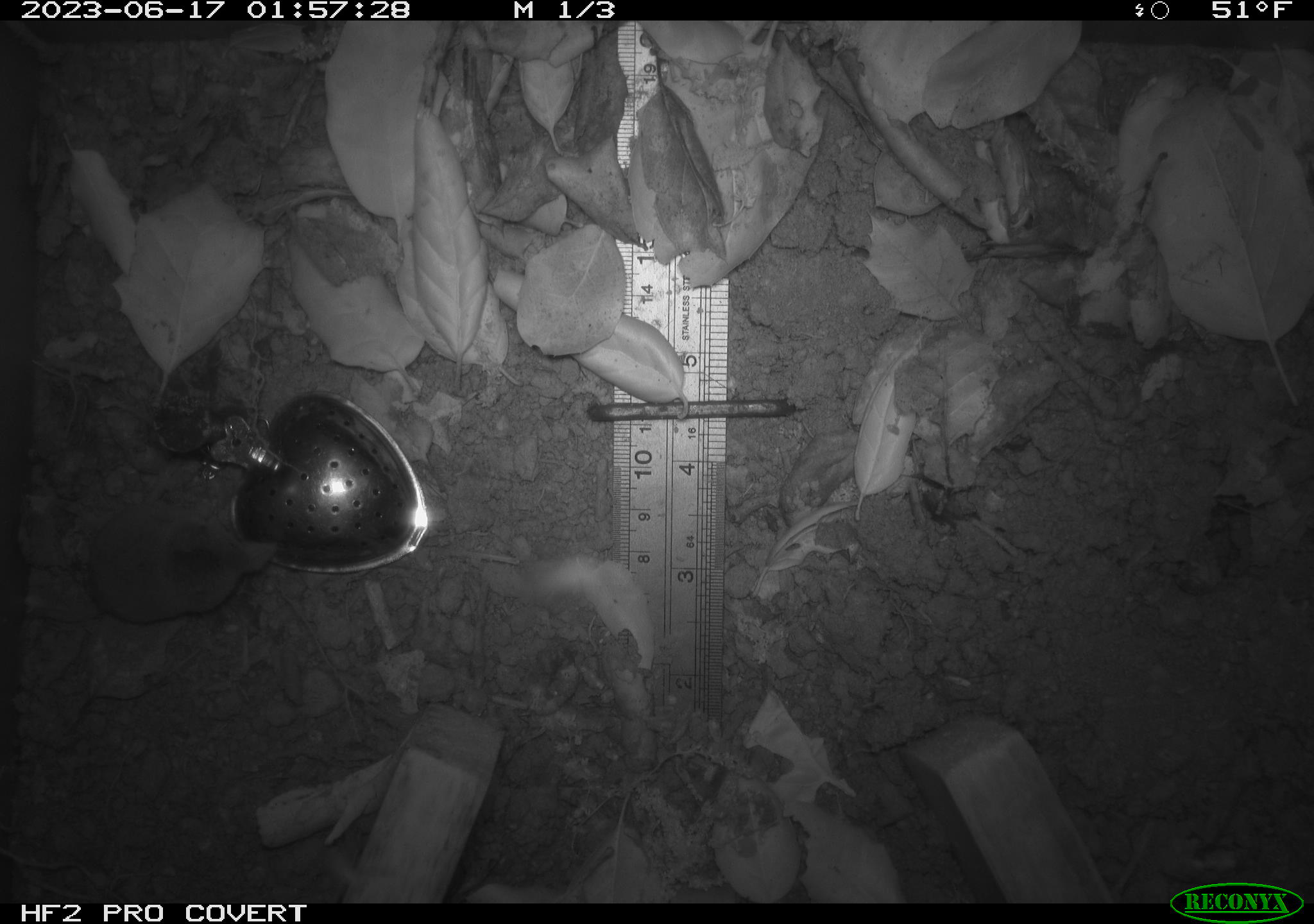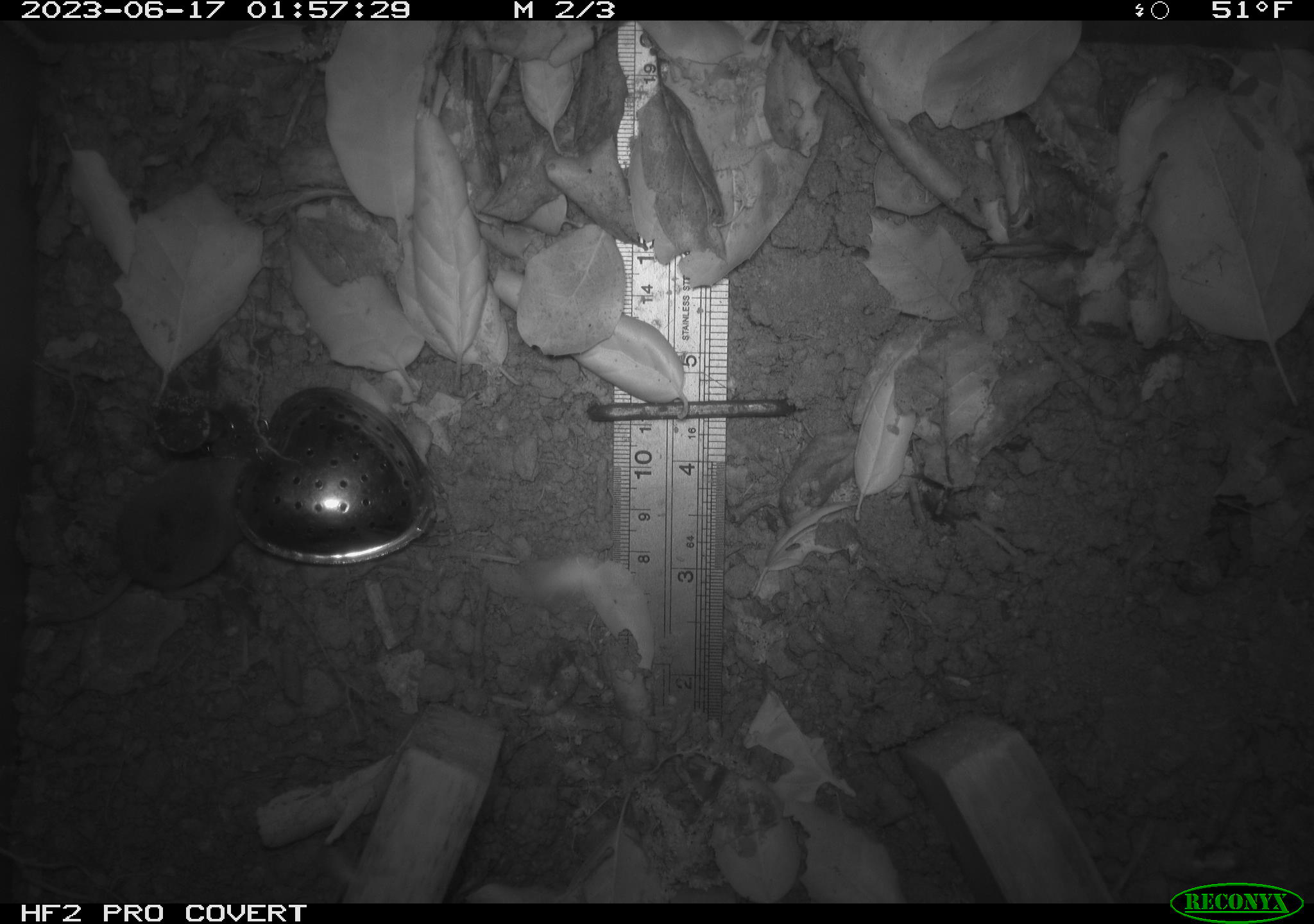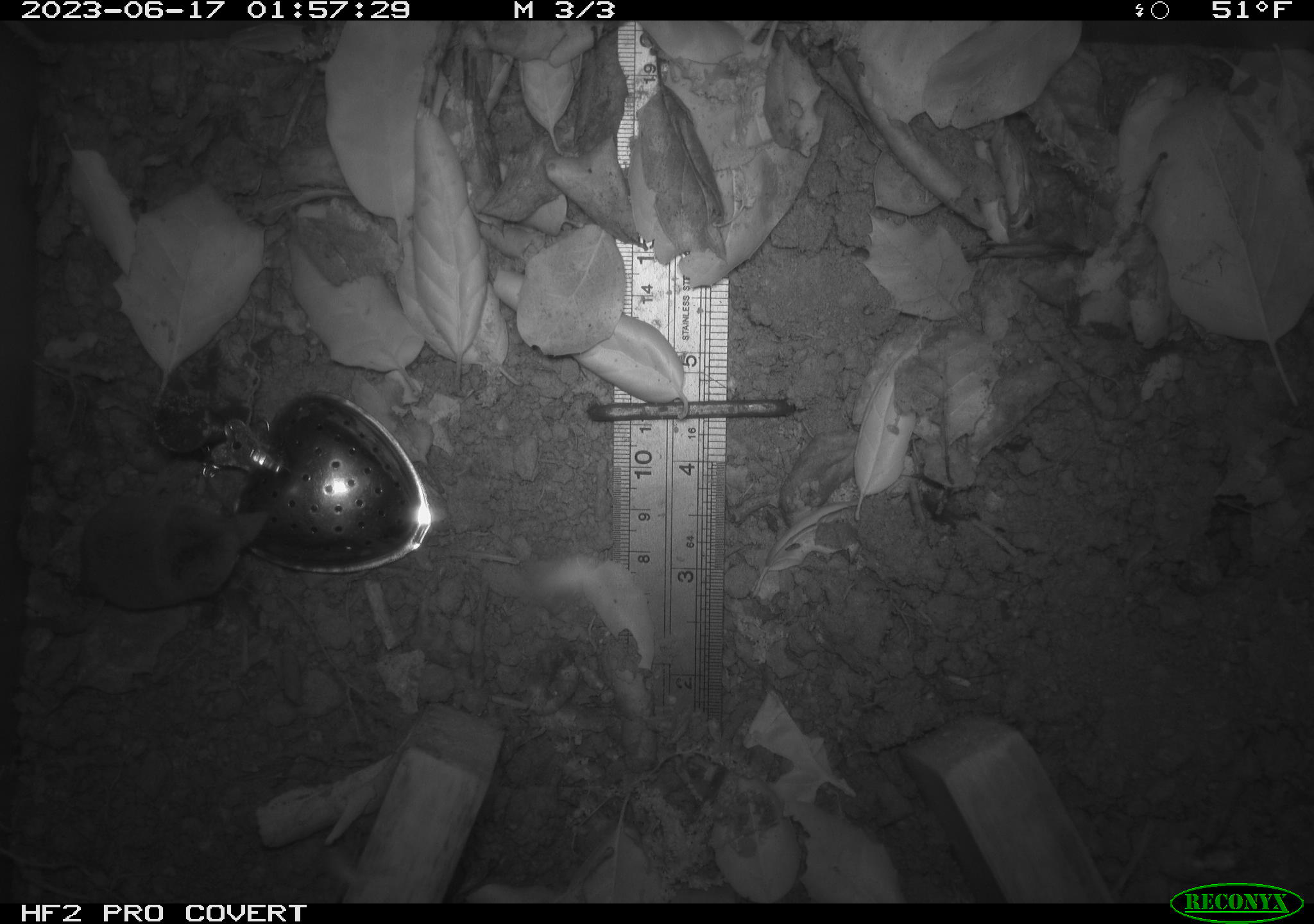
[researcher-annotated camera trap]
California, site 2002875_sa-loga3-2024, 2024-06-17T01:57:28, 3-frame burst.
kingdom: Animalia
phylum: Chordata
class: Mammalia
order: Eulipotyphla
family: Soricidae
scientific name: Soricidae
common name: shrews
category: soricidae family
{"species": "soricidae family (shrews) (Soricidae)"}